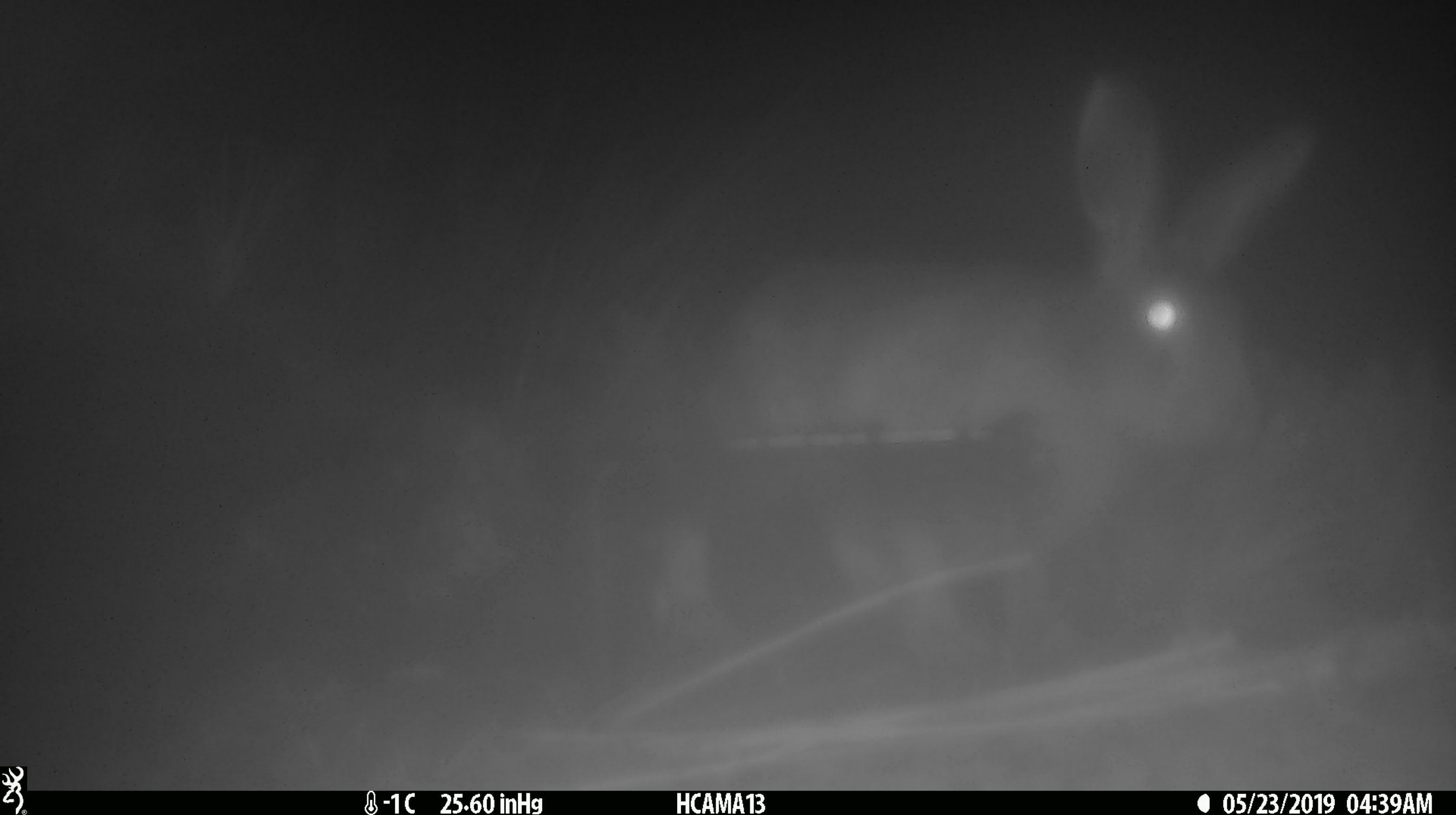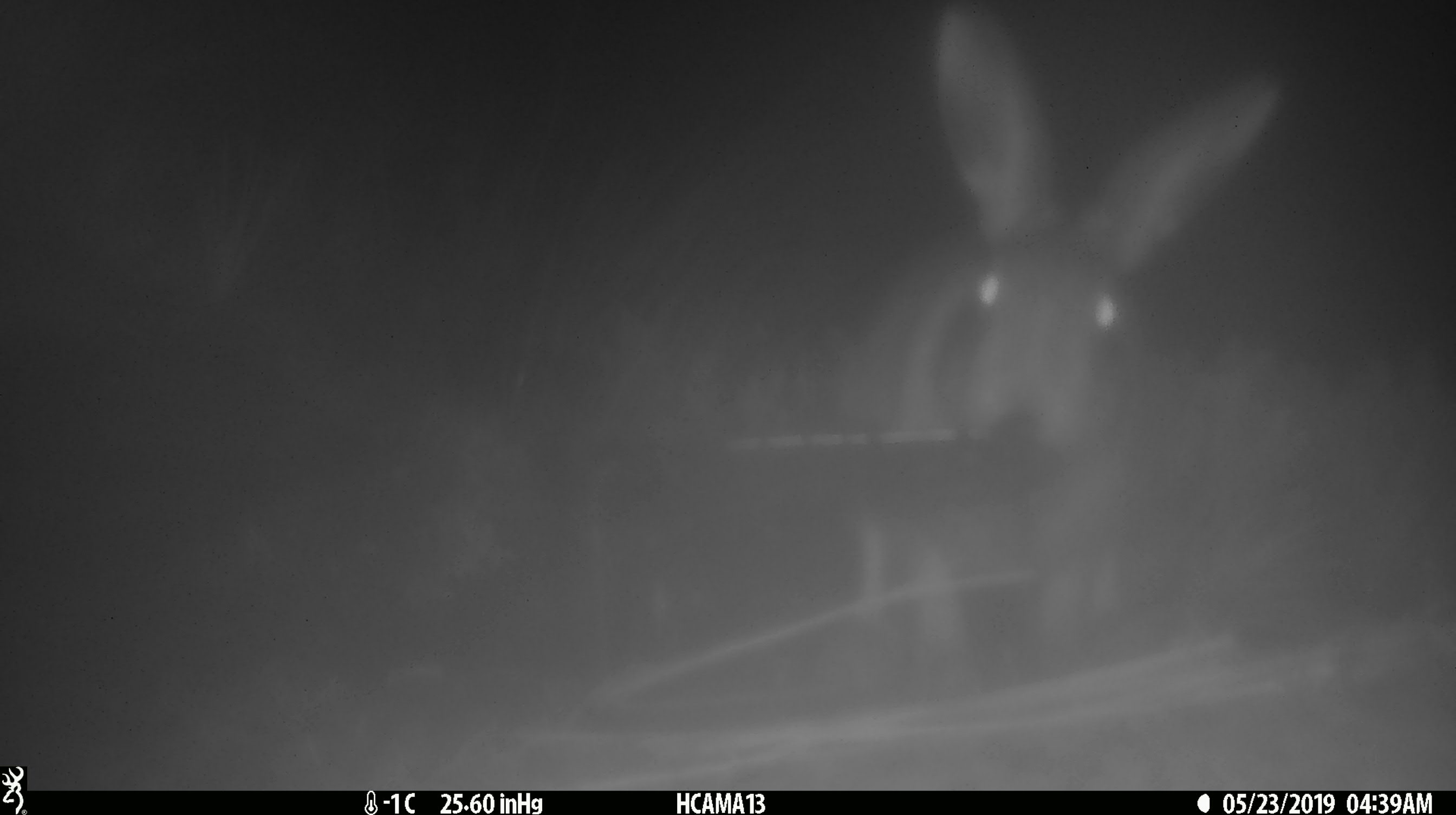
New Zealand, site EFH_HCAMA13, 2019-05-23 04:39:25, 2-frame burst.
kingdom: Animalia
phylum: Chordata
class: Mammalia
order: Lagomorpha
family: Leporidae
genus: Lepus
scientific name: Lepus europaeus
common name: brown hare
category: hare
Hare (brown hare) (Lepus europaeus).